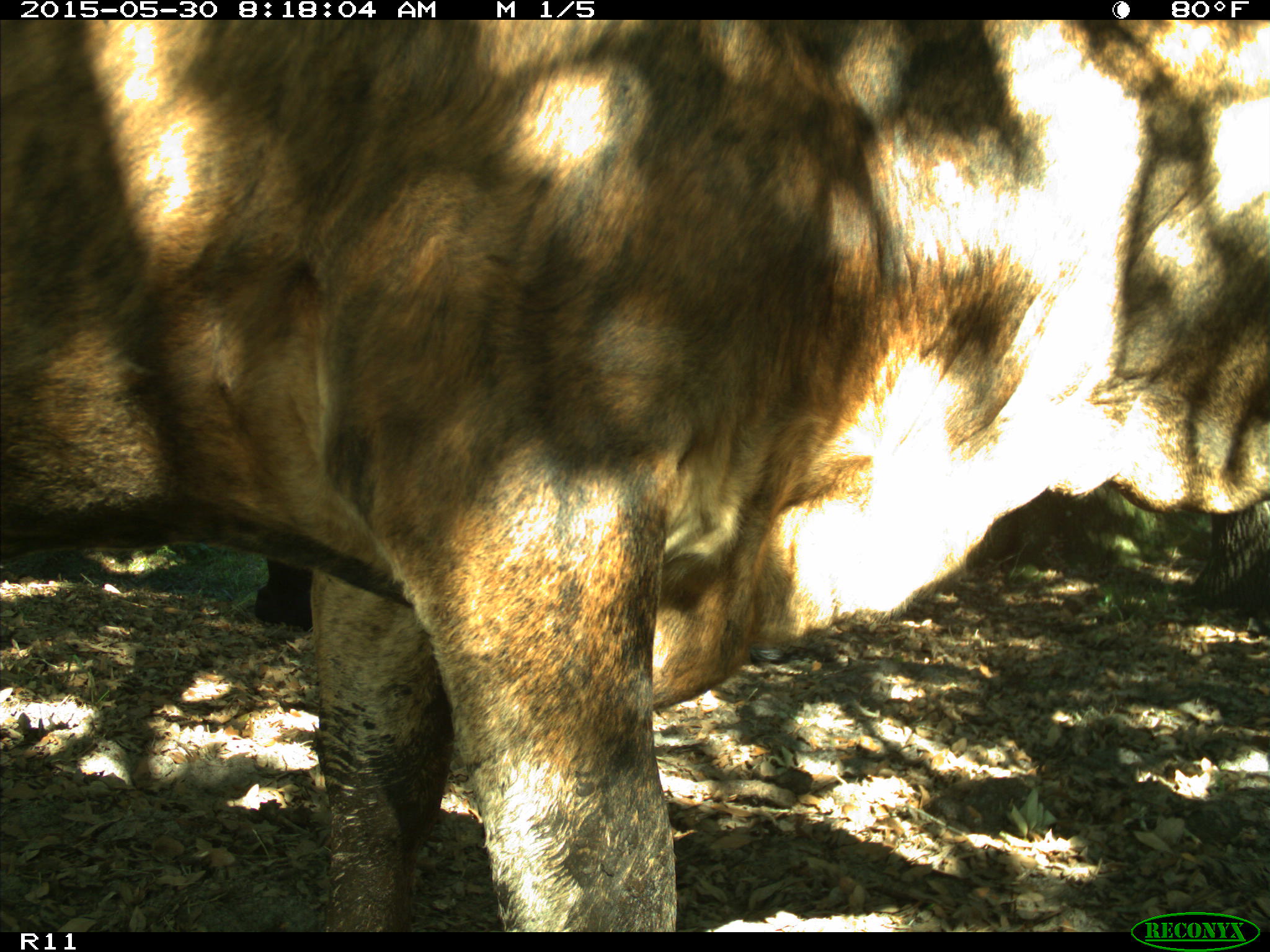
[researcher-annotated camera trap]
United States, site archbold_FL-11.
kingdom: Animalia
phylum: Chordata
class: Mammalia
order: Artiodactyla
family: Bovidae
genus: Bos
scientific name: Bos taurus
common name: domestic cow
Bos taurus (domestic cow).